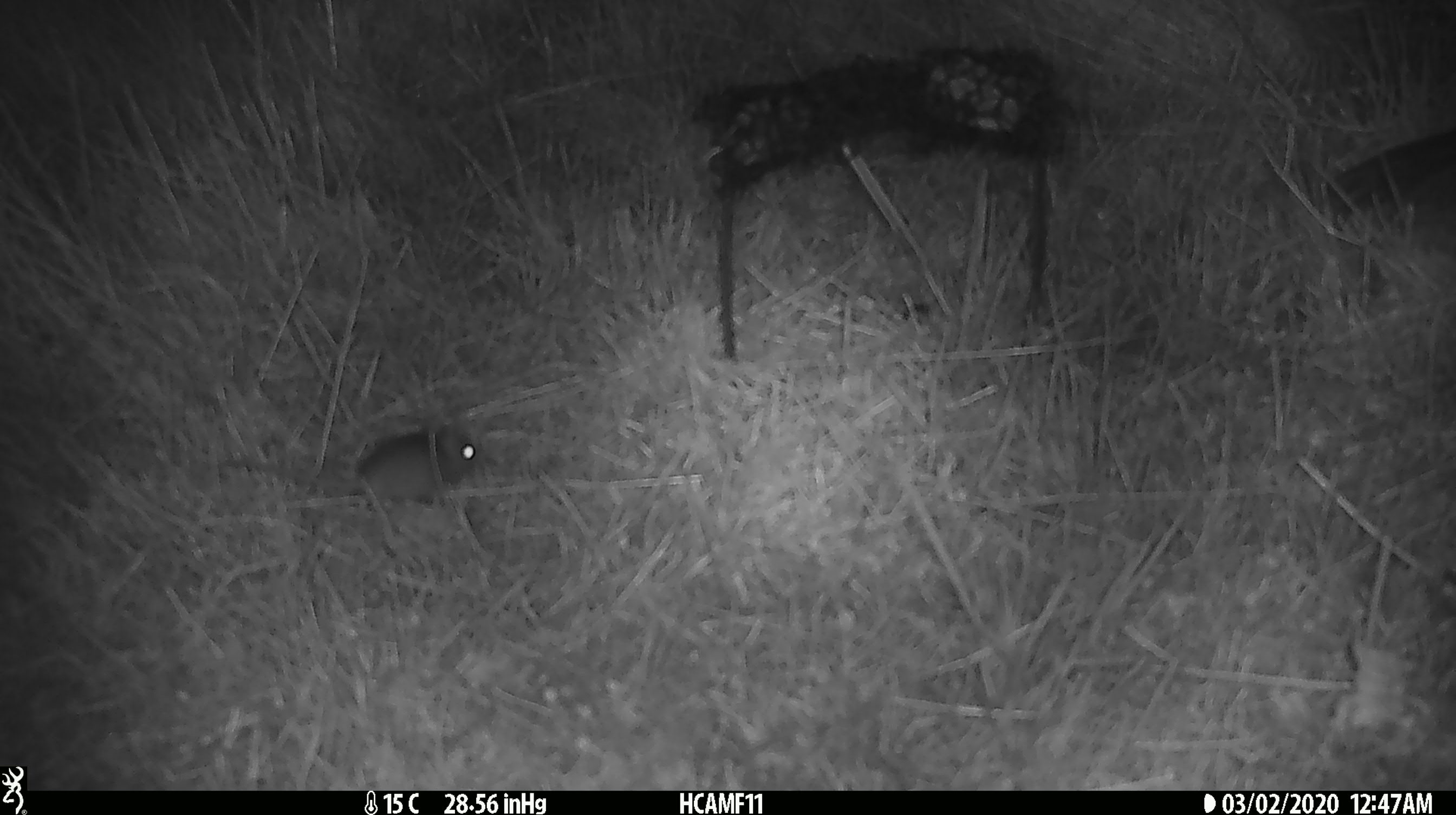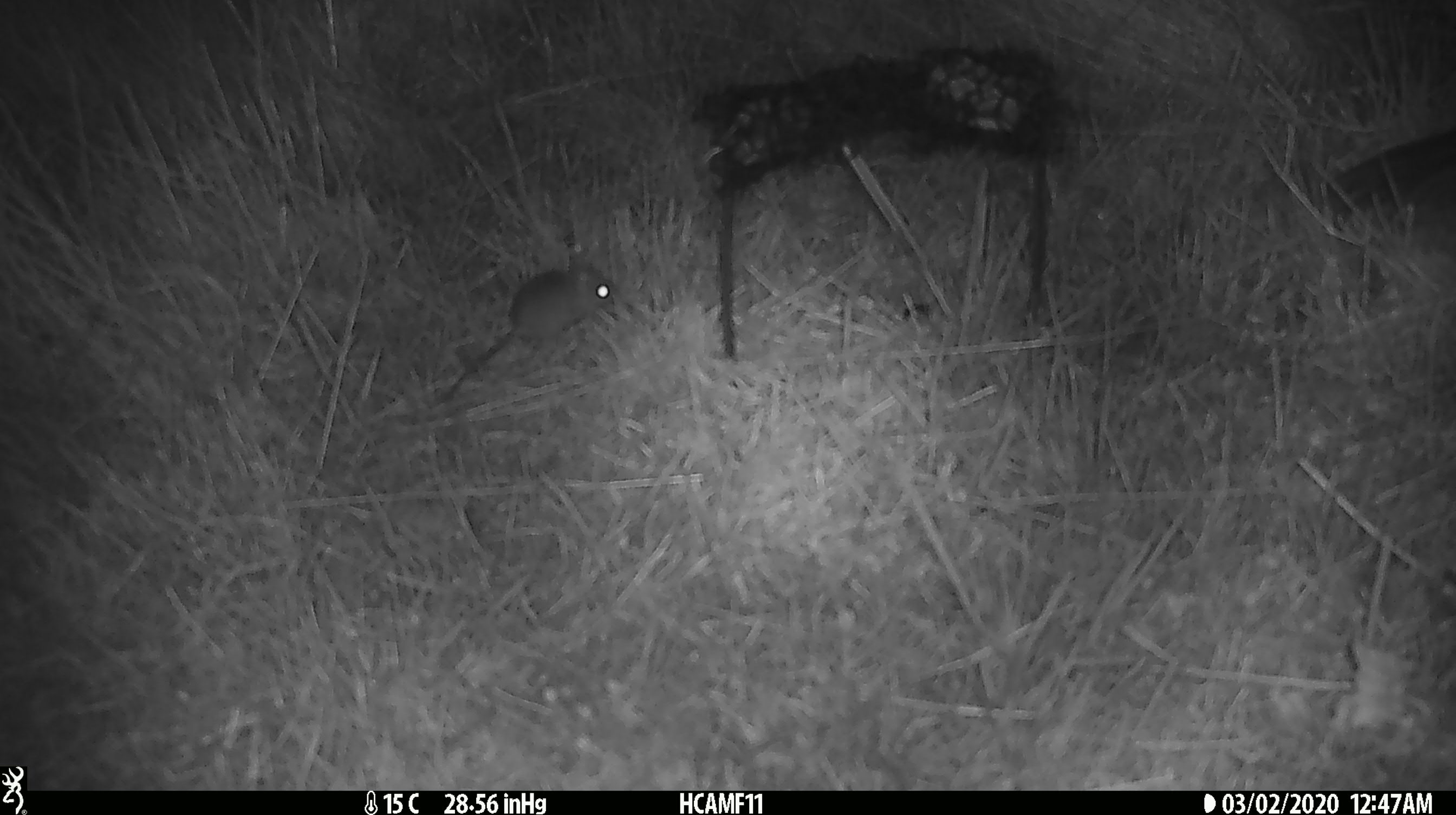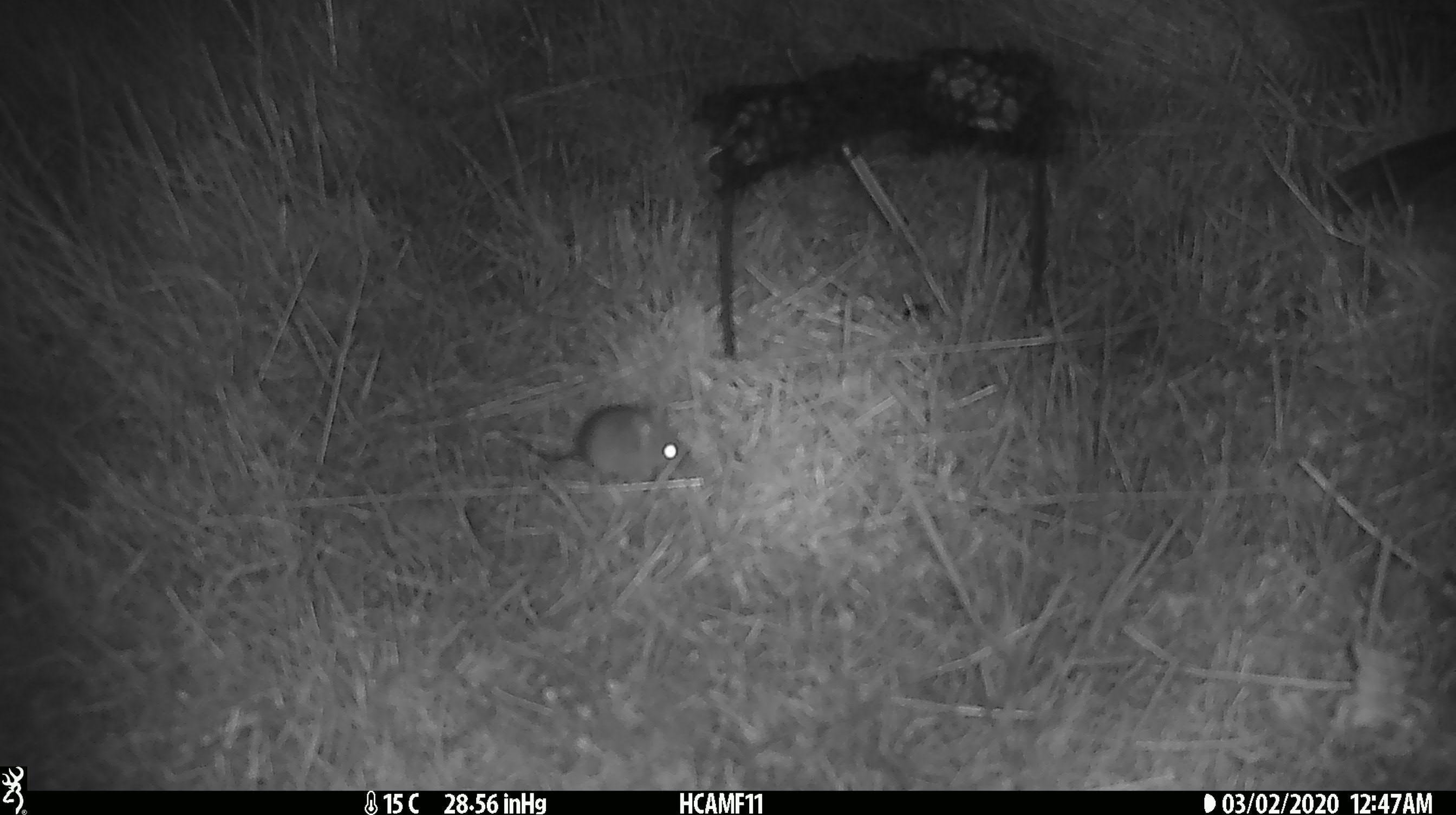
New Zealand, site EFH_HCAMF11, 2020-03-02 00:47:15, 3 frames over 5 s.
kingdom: Animalia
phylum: Chordata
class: Mammalia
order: Rodentia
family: Muridae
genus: Mus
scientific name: Mus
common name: mouse